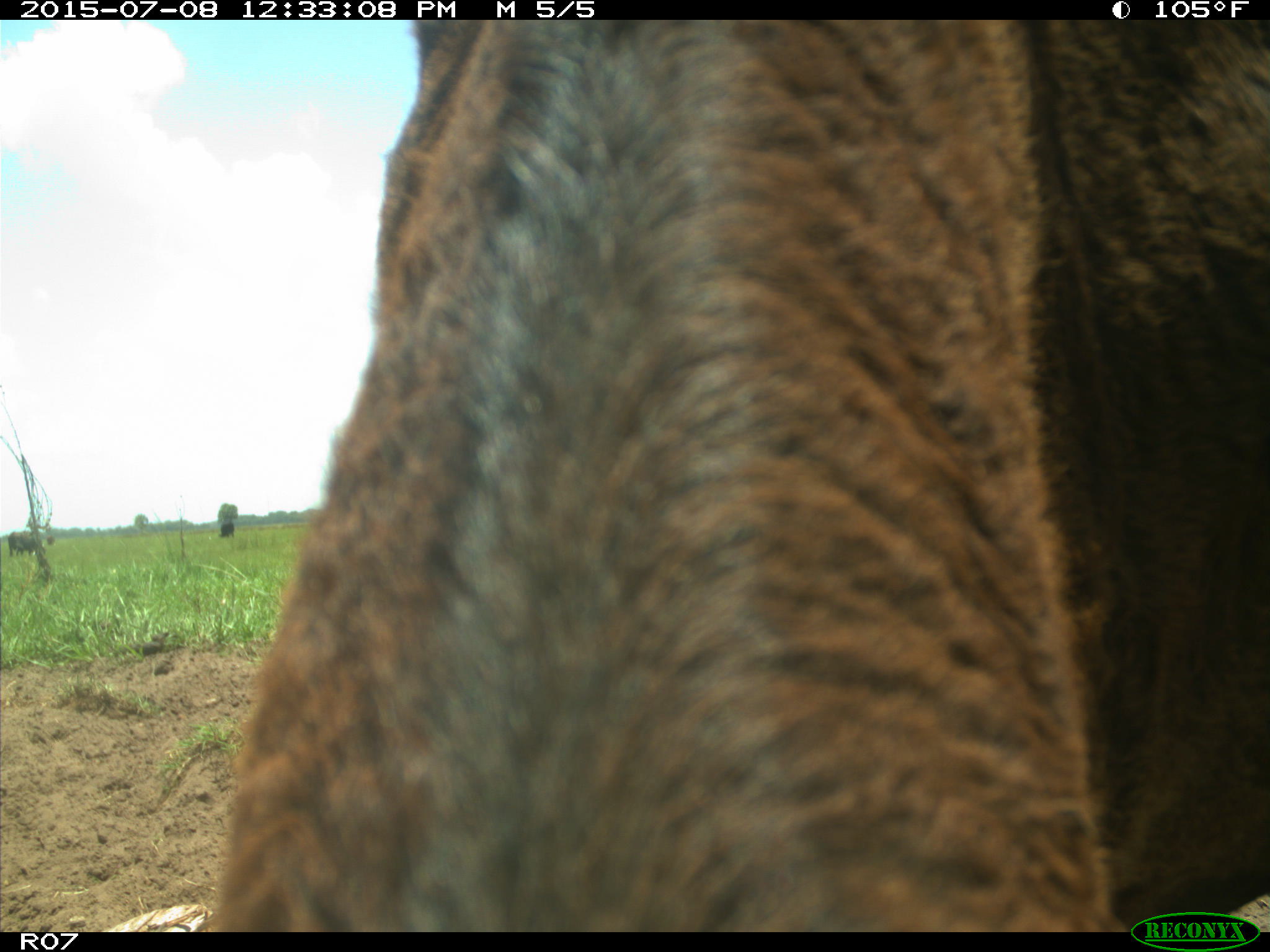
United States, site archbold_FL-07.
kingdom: Animalia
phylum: Chordata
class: Mammalia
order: Artiodactyla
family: Bovidae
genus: Bos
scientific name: Bos taurus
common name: domestic cow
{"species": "Bos taurus (domestic cow)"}